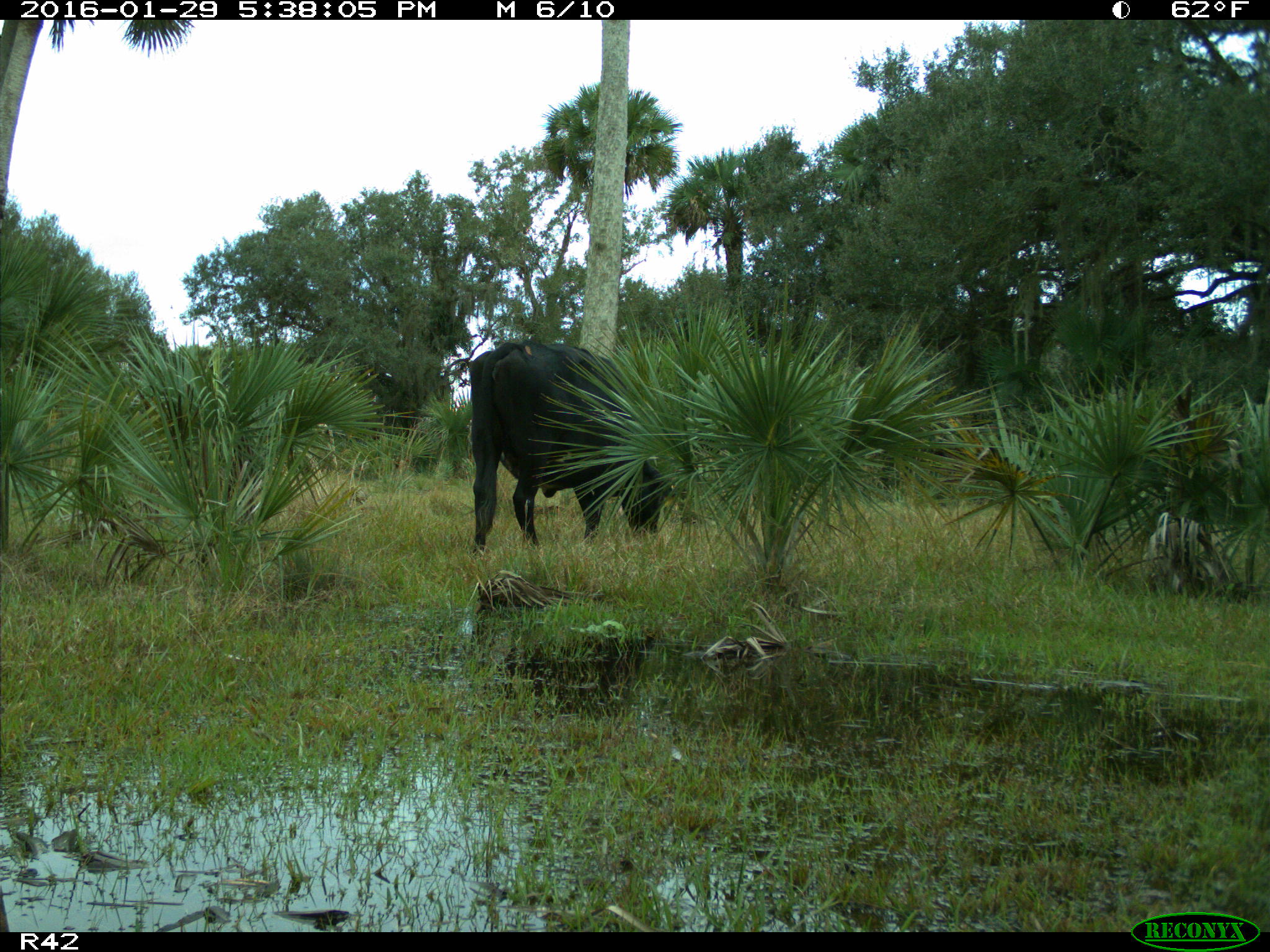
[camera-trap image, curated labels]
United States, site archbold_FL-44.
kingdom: Animalia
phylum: Chordata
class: Mammalia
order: Artiodactyla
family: Bovidae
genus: Bos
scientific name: Bos taurus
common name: domestic cow